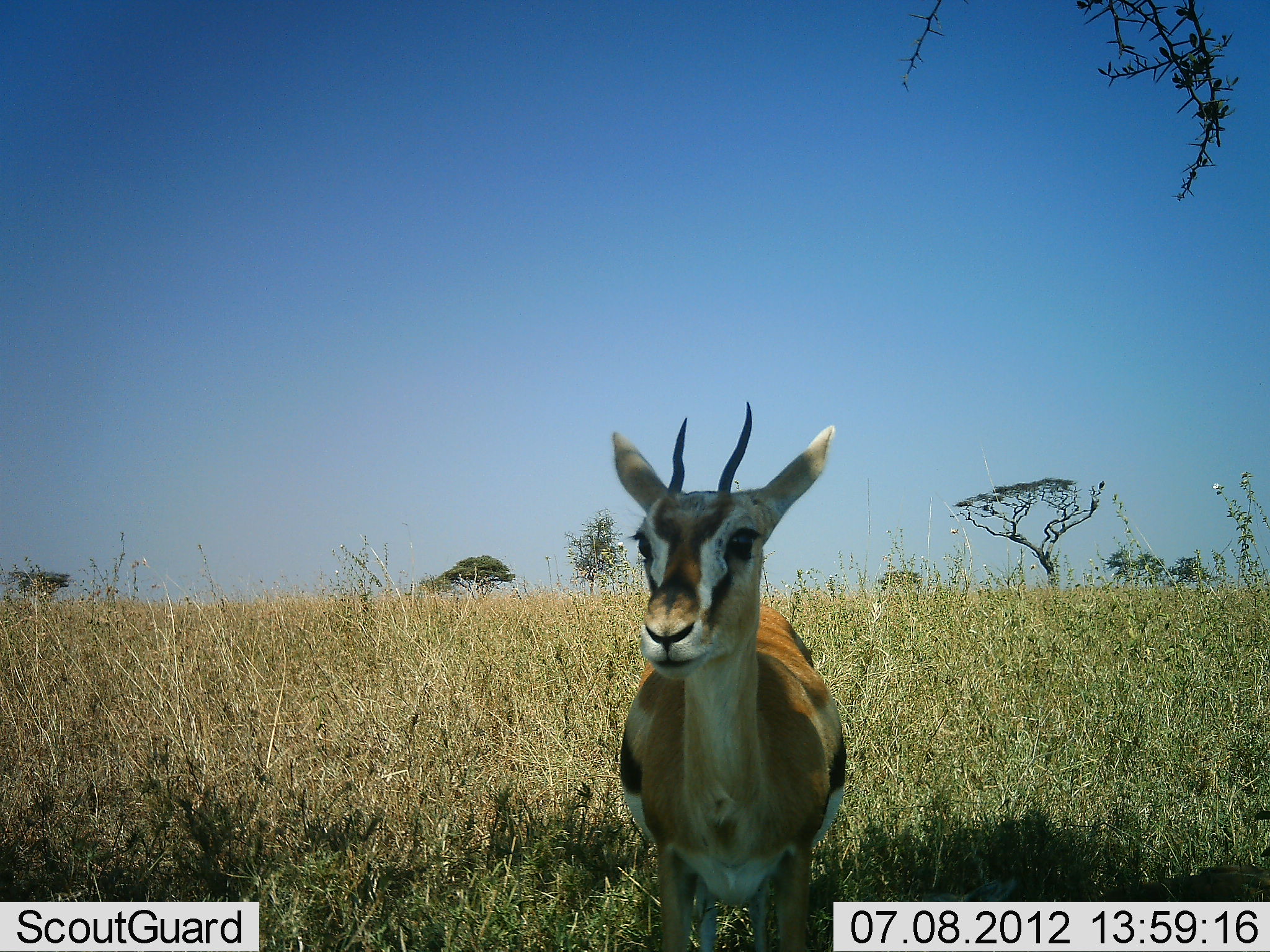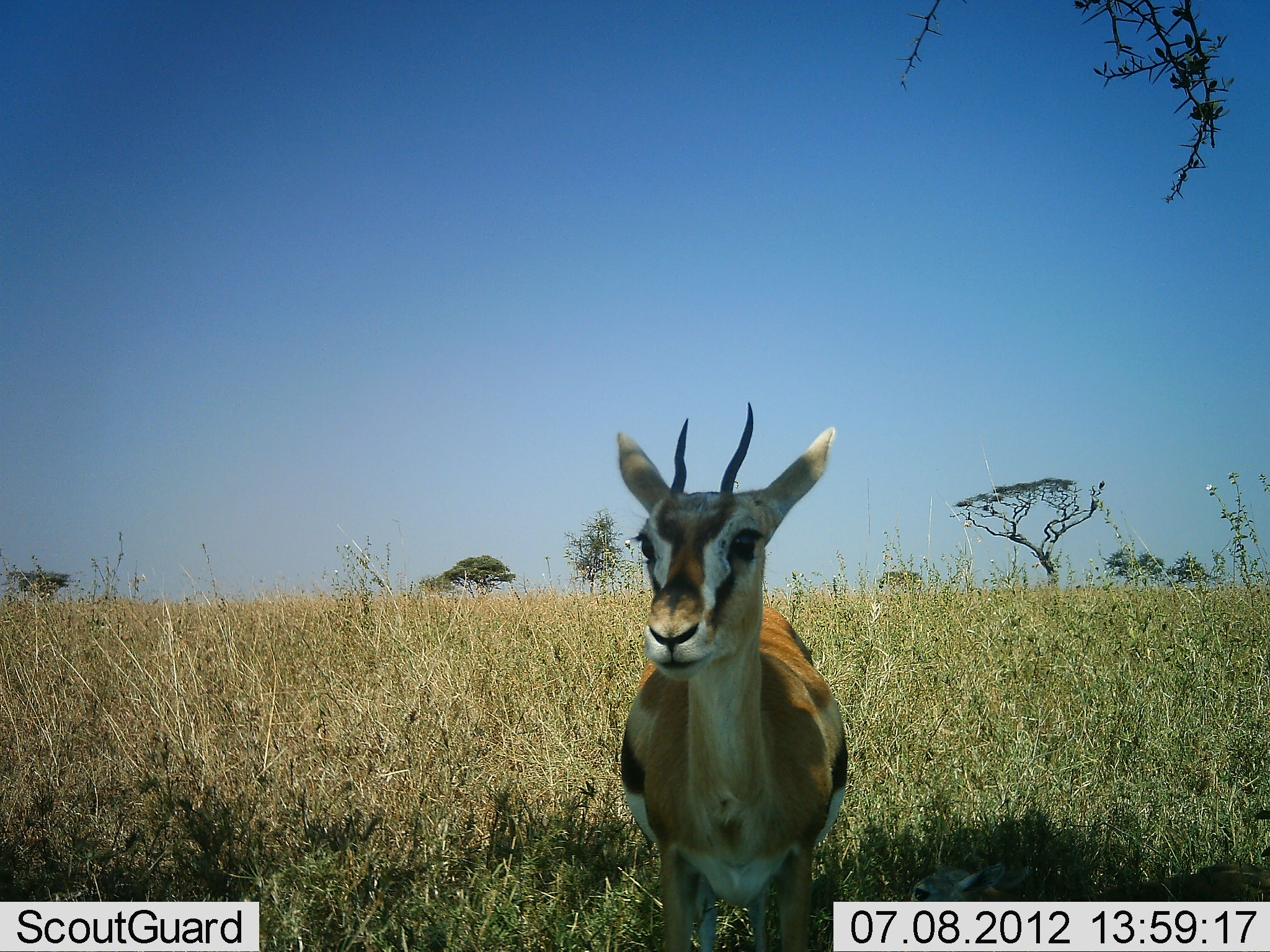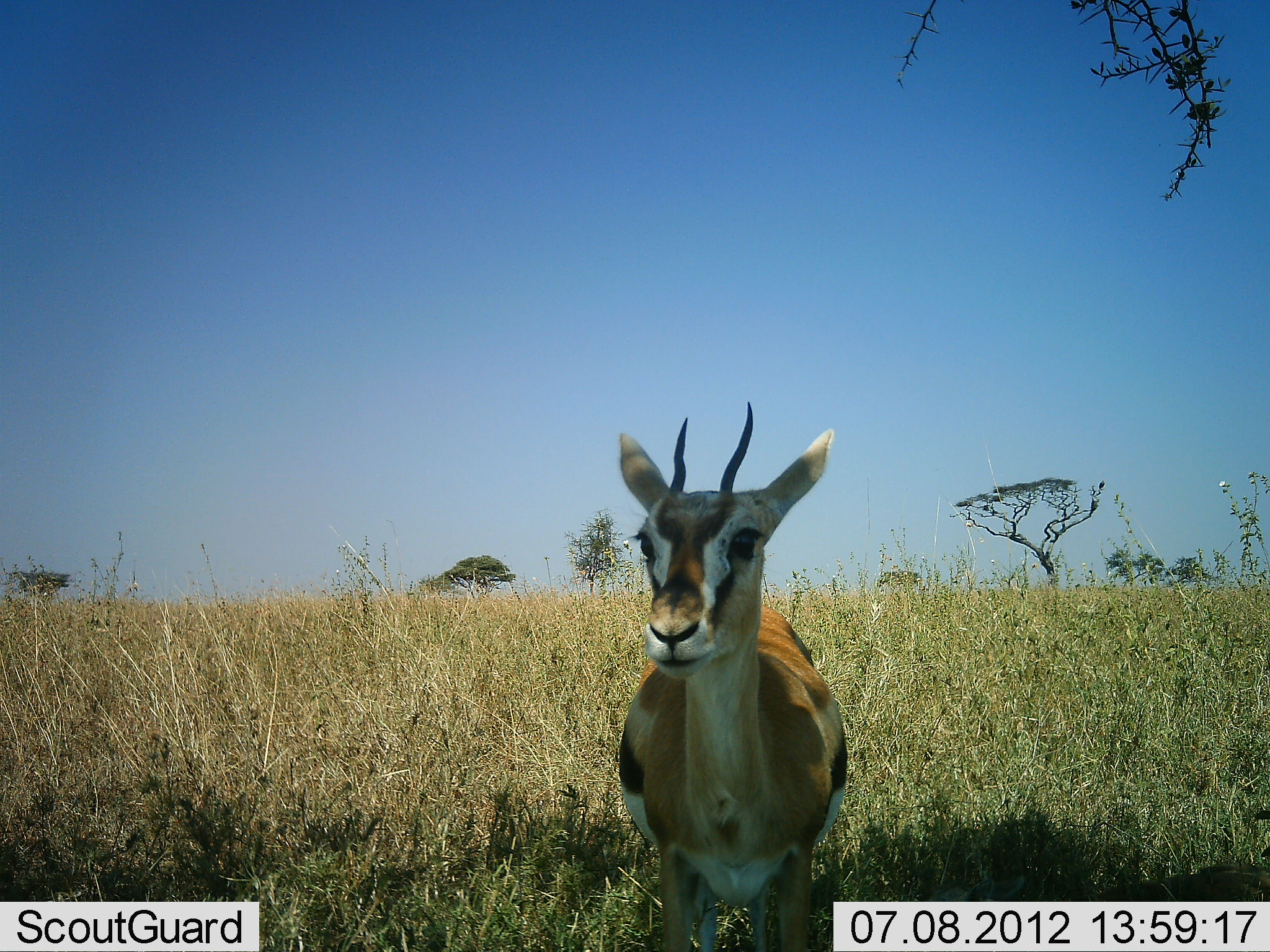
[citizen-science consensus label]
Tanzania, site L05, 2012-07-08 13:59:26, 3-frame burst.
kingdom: Animalia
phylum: Chordata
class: Mammalia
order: Artiodactyla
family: Bovidae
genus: Eudorcas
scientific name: Eudorcas thomsonii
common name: thomson's gazelle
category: gazellethomsons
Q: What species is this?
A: Gazellethomsons (thomson's gazelle) (Eudorcas thomsonii).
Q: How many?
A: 1.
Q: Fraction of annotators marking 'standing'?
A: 100%.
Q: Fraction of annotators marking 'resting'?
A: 0%.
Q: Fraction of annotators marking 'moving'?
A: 0%.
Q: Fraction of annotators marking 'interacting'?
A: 0%.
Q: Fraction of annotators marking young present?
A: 0%.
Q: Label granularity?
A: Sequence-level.